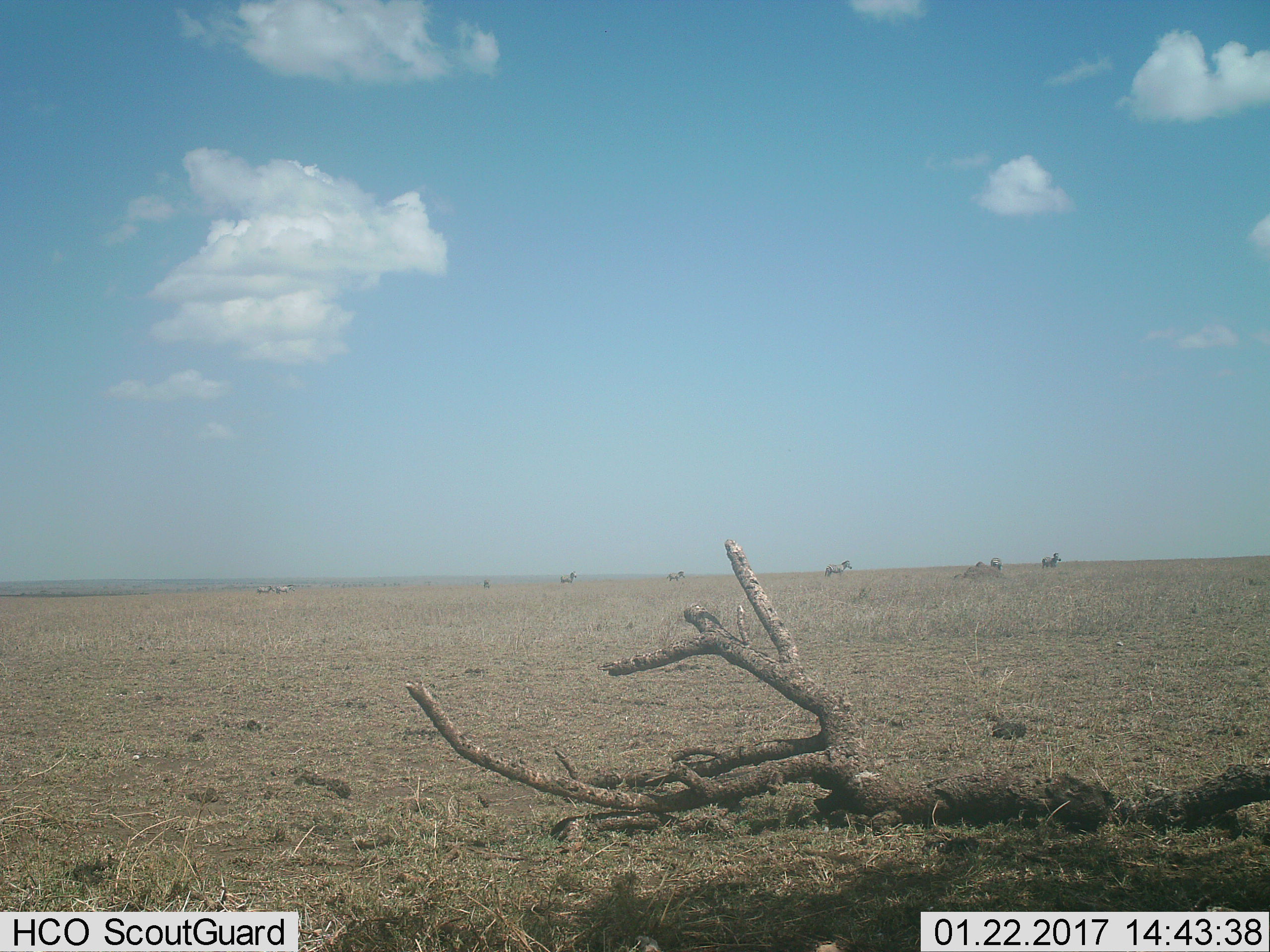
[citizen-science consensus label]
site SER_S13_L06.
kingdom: Animalia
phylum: Chordata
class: Mammalia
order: Perissodactyla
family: Equidae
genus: Equus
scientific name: Equus quagga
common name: plains zebra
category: zebraplains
Zebraplains (plains zebra) (Equus quagga), count 8. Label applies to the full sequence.